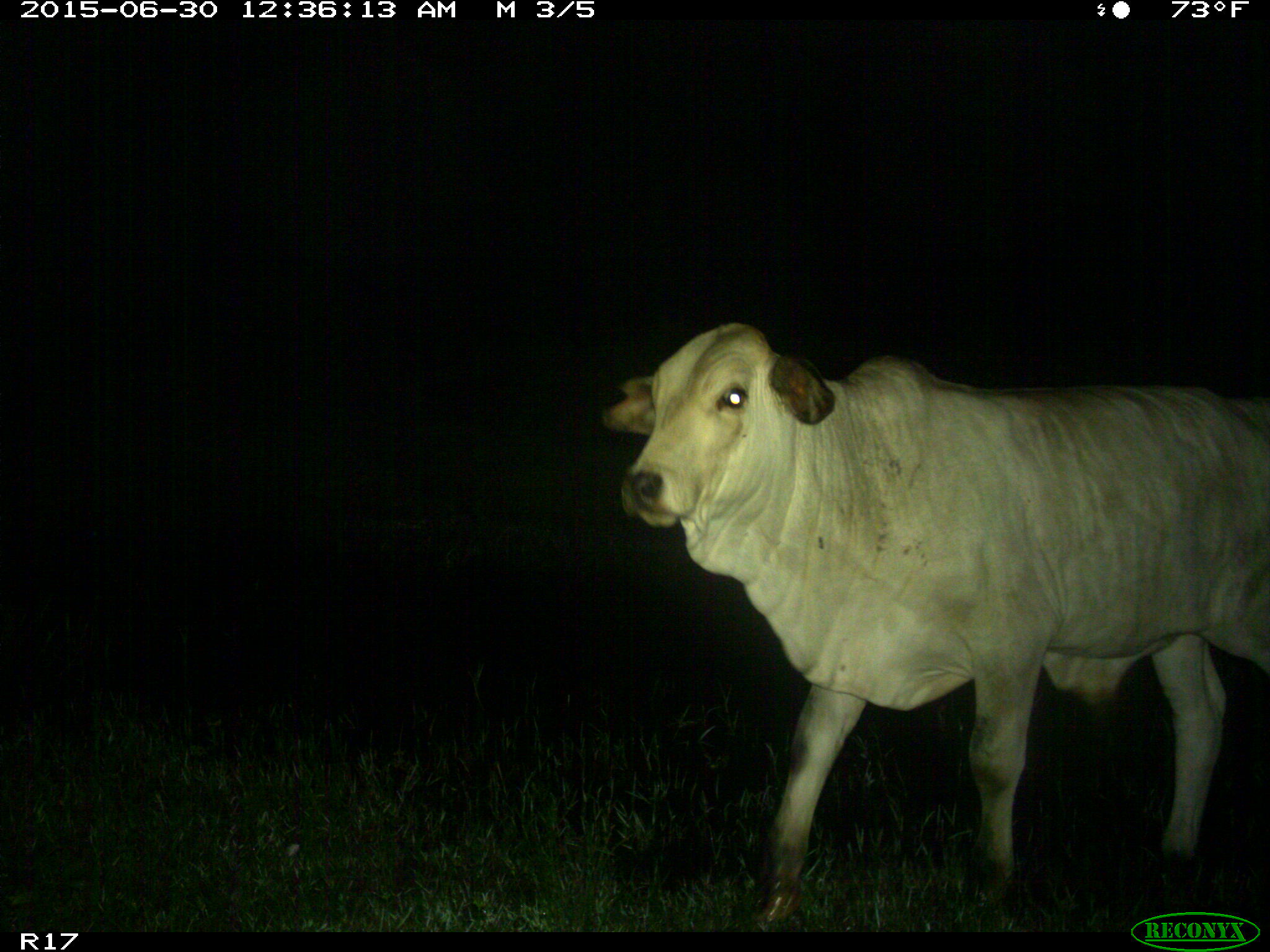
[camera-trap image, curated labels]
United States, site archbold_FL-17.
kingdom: Animalia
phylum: Chordata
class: Mammalia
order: Artiodactyla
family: Bovidae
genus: Bos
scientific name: Bos taurus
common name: domestic cow